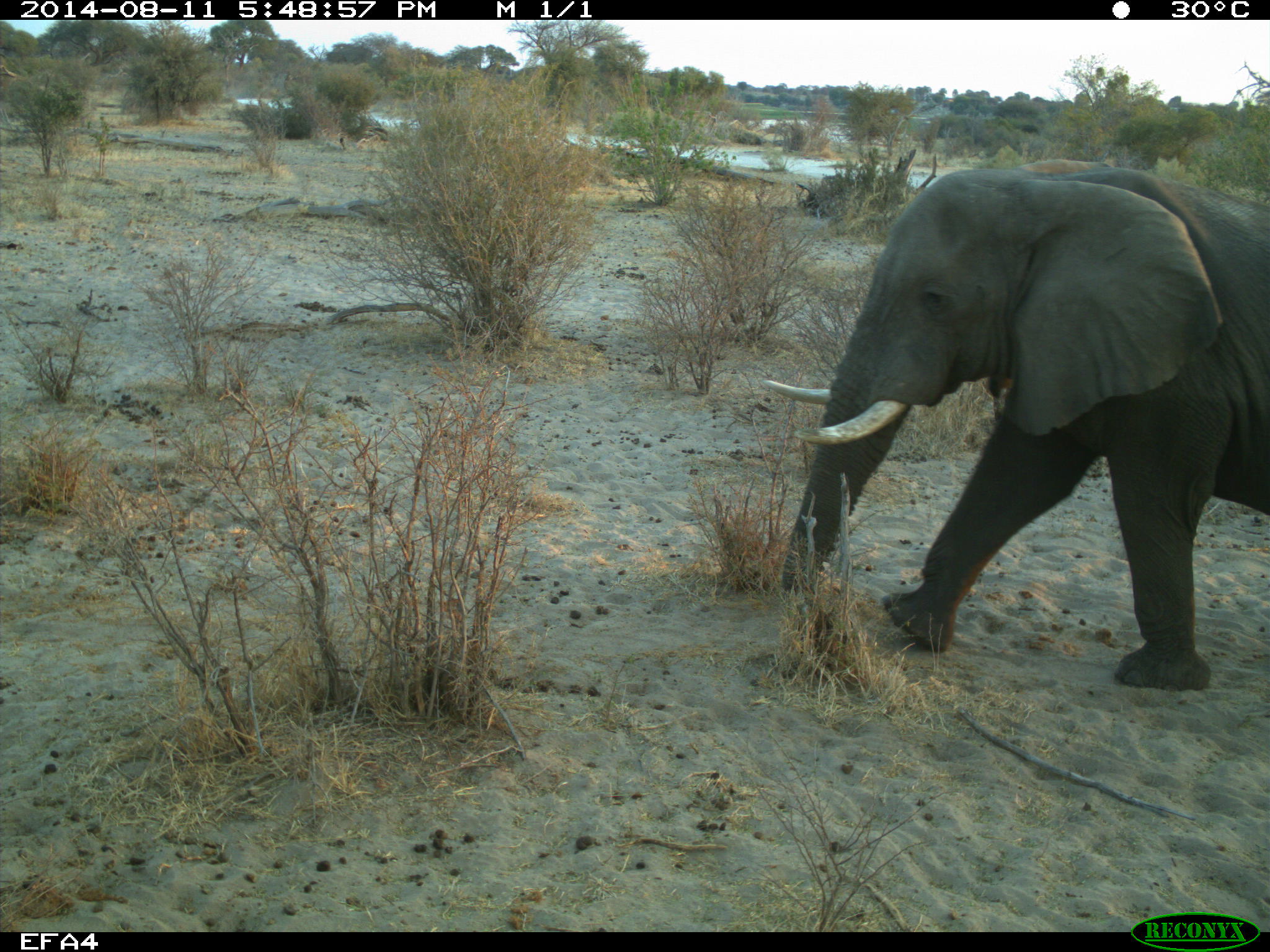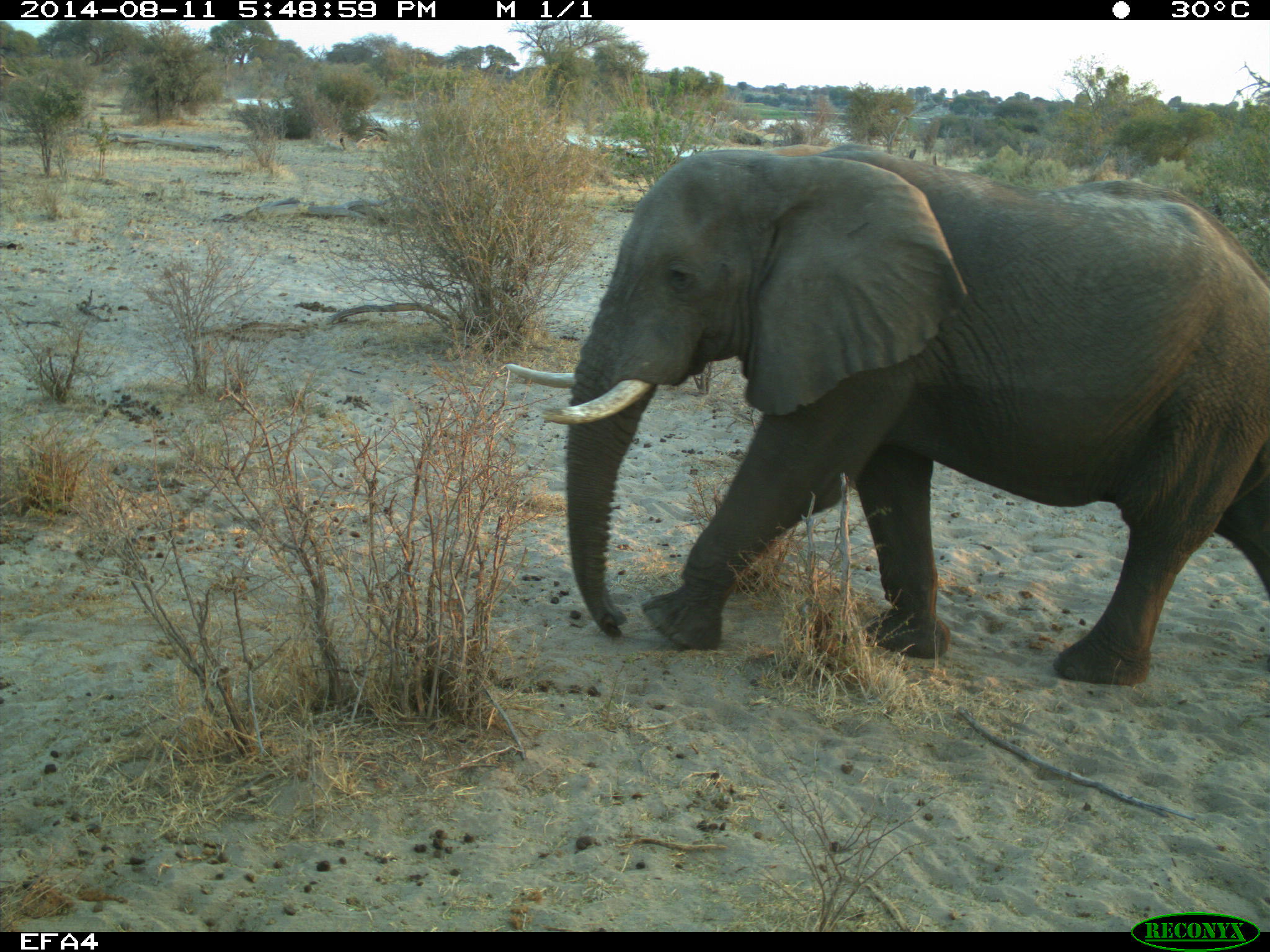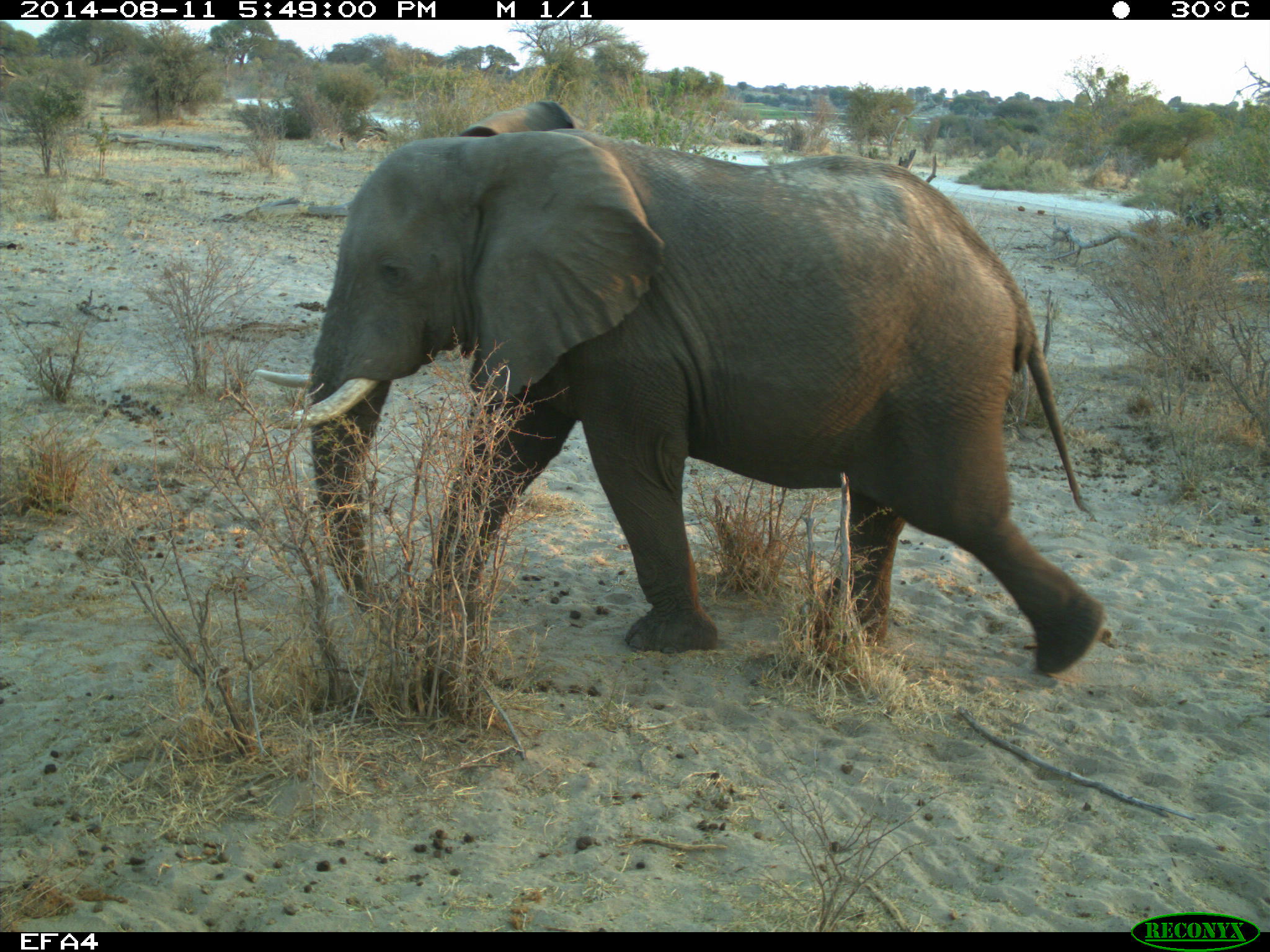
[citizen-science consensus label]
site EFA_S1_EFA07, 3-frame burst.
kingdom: Animalia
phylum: Chordata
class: Mammalia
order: Proboscidea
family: Elephantidae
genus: Loxodonta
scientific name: Loxodonta africana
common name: african bush elephant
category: elephant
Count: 1.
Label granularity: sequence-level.